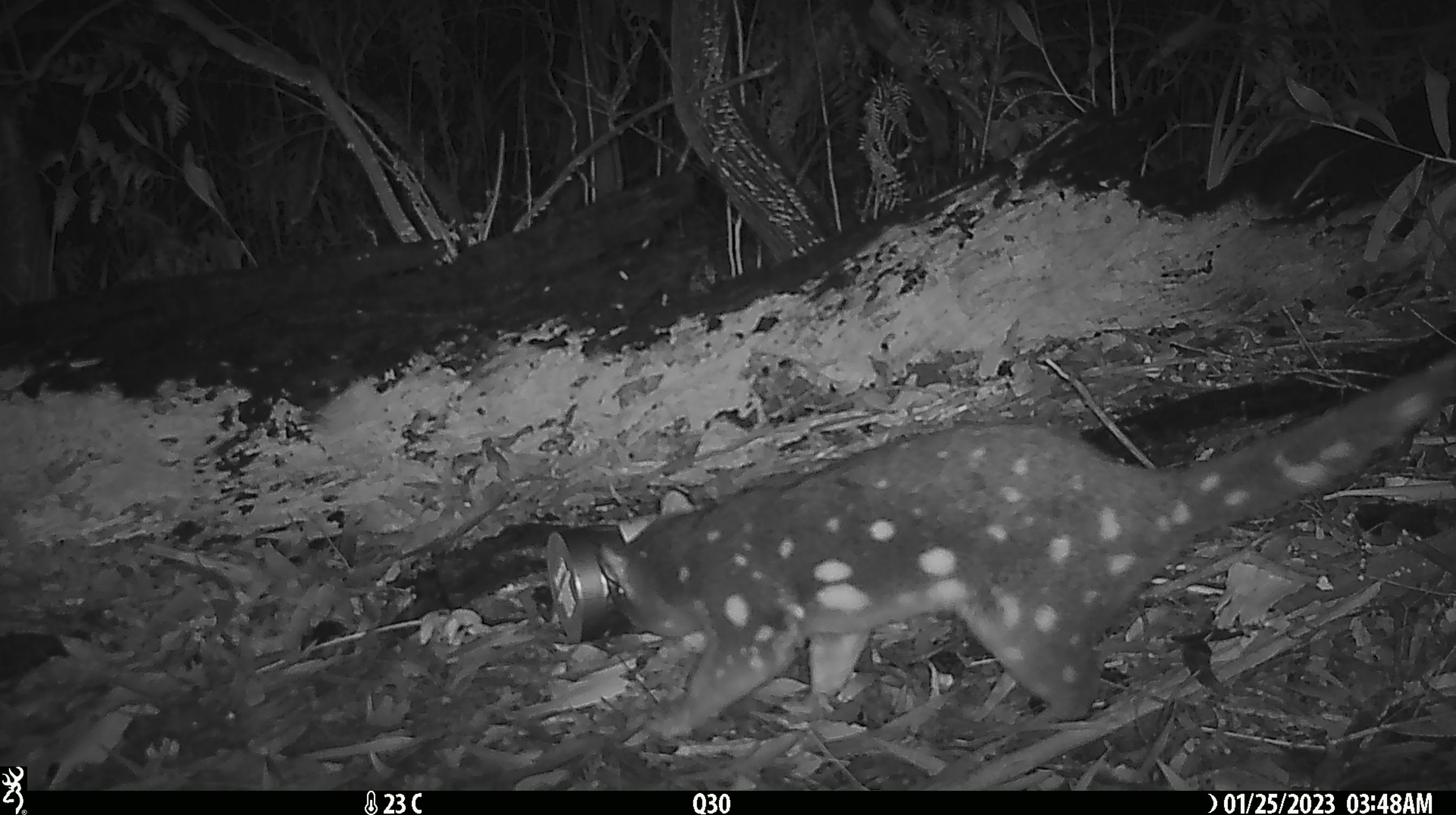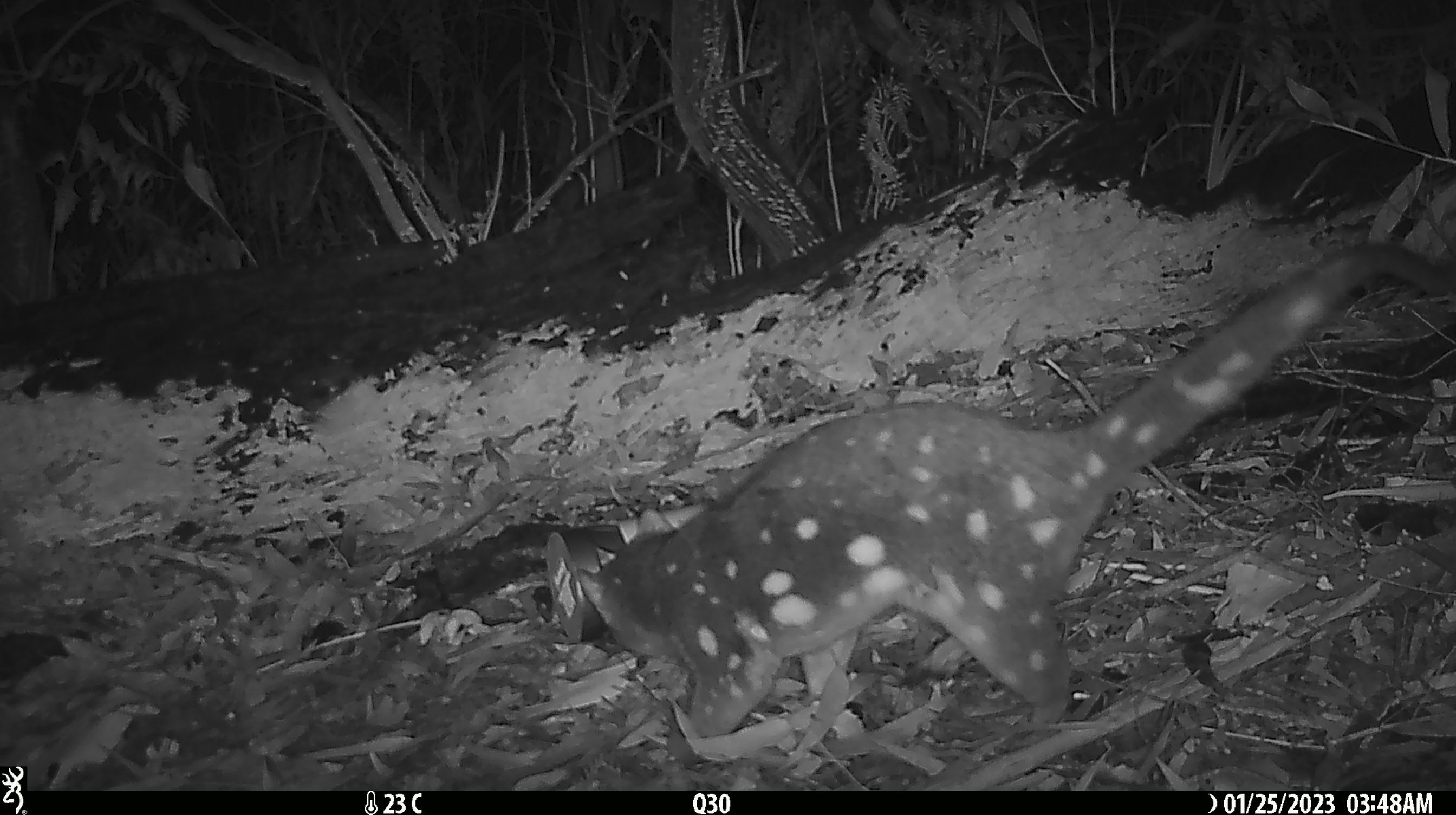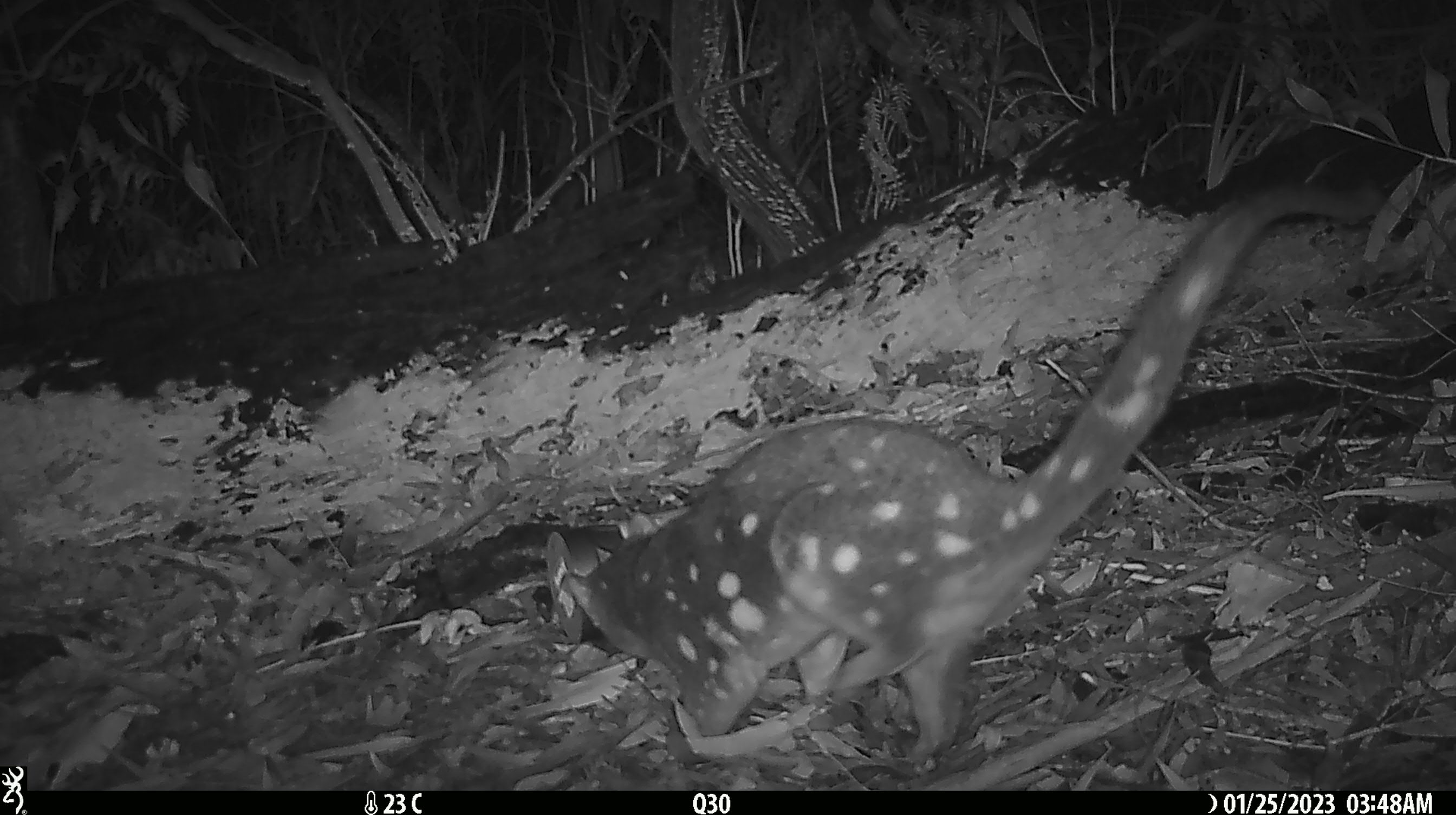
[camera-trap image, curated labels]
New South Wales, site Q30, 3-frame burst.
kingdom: Animalia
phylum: Chordata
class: Mammalia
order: Dasyuromorphia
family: Dasyuridae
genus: Dasyurus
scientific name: Dasyurus maculatus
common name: spotted-tailed quoll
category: quoll